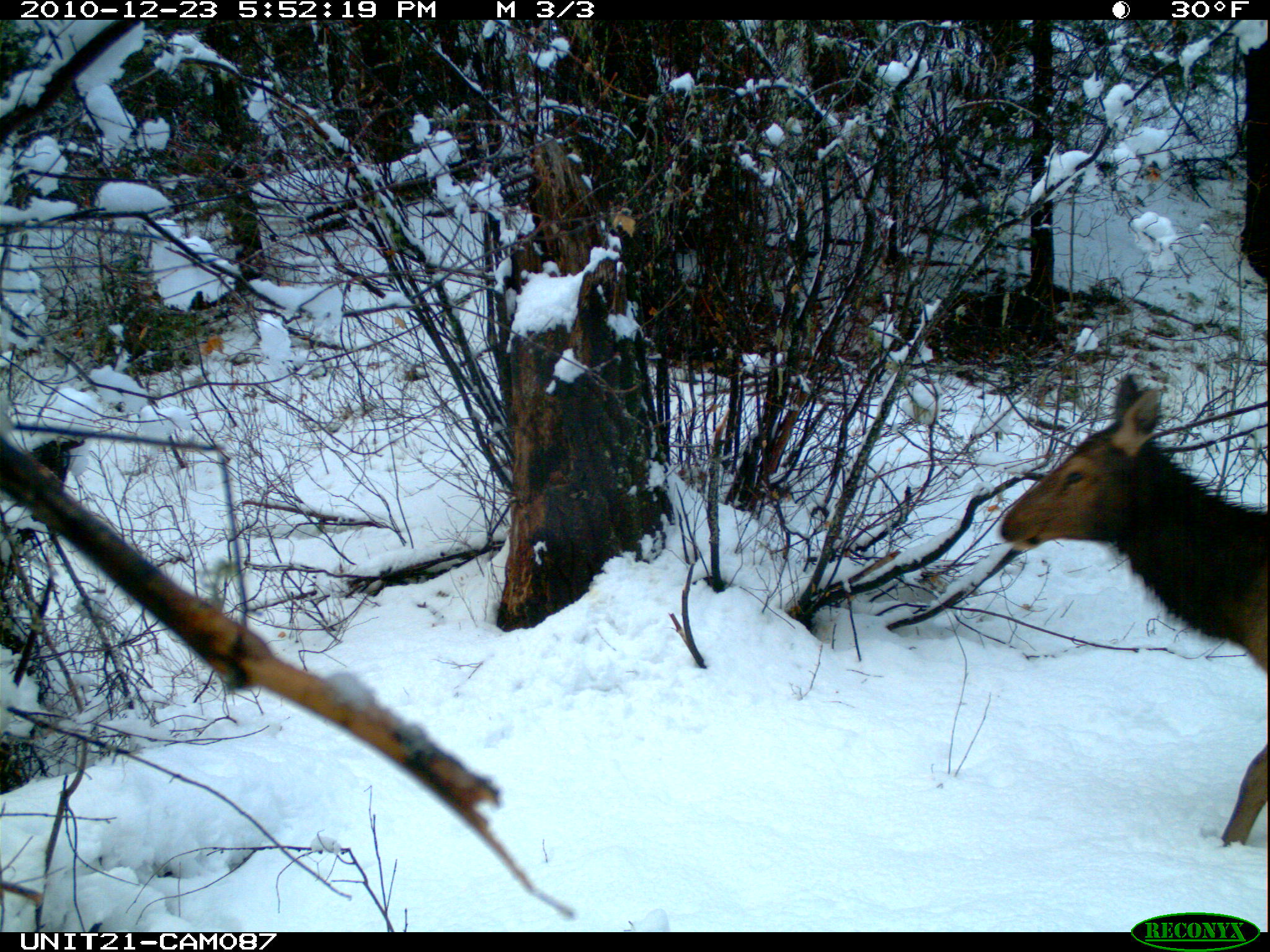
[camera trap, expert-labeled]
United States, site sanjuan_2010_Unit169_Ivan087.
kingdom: Animalia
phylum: Chordata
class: Mammalia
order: Artiodactyla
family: Cervidae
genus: Cervus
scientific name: Cervus elaphus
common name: red deer